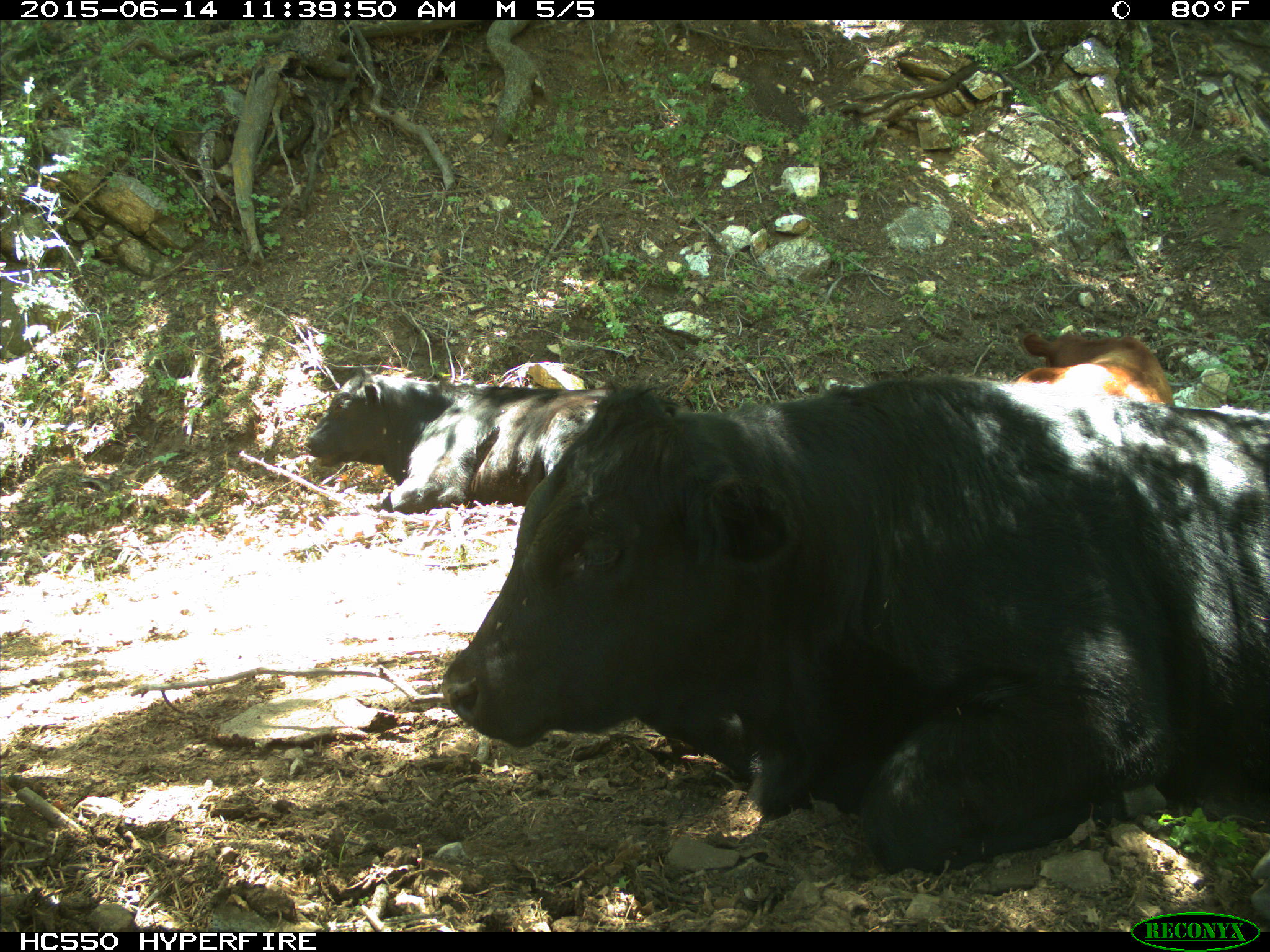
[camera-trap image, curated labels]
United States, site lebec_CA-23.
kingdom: Animalia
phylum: Chordata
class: Mammalia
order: Artiodactyla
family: Bovidae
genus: Bos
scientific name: Bos taurus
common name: domestic cow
Bos taurus (domestic cow).